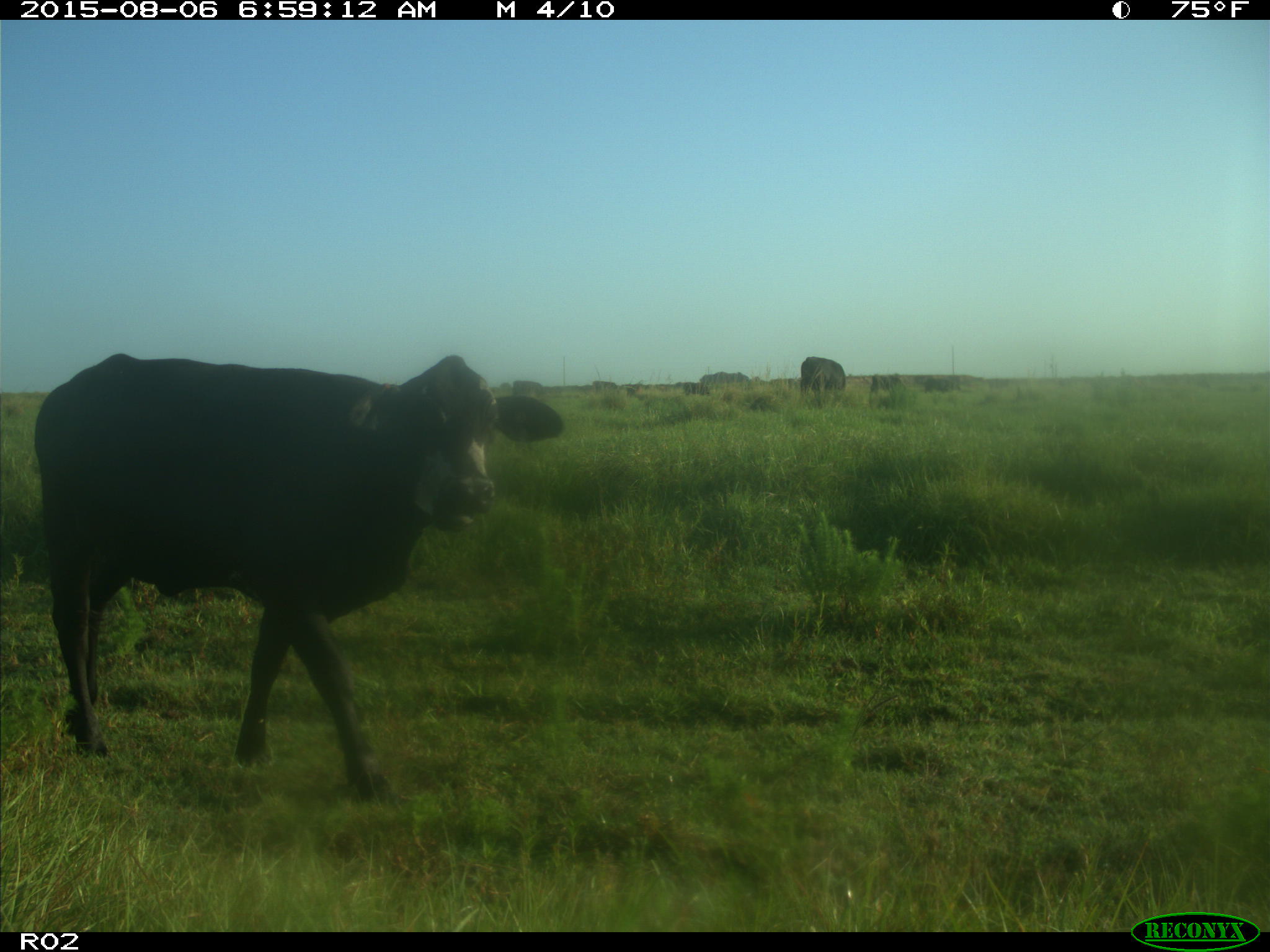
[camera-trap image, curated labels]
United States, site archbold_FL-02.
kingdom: Animalia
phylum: Chordata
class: Mammalia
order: Artiodactyla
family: Bovidae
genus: Bos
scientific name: Bos taurus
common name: domestic cow